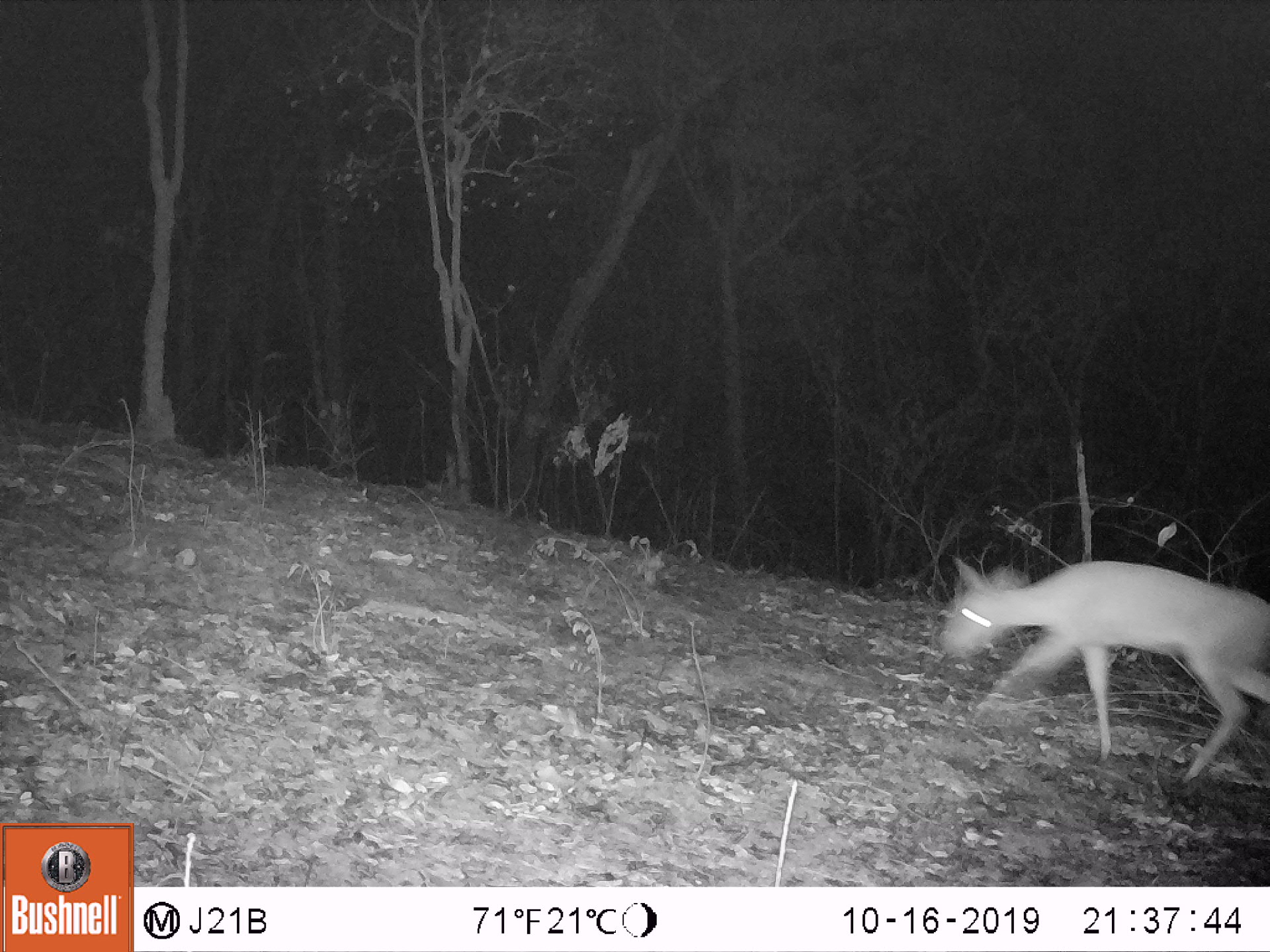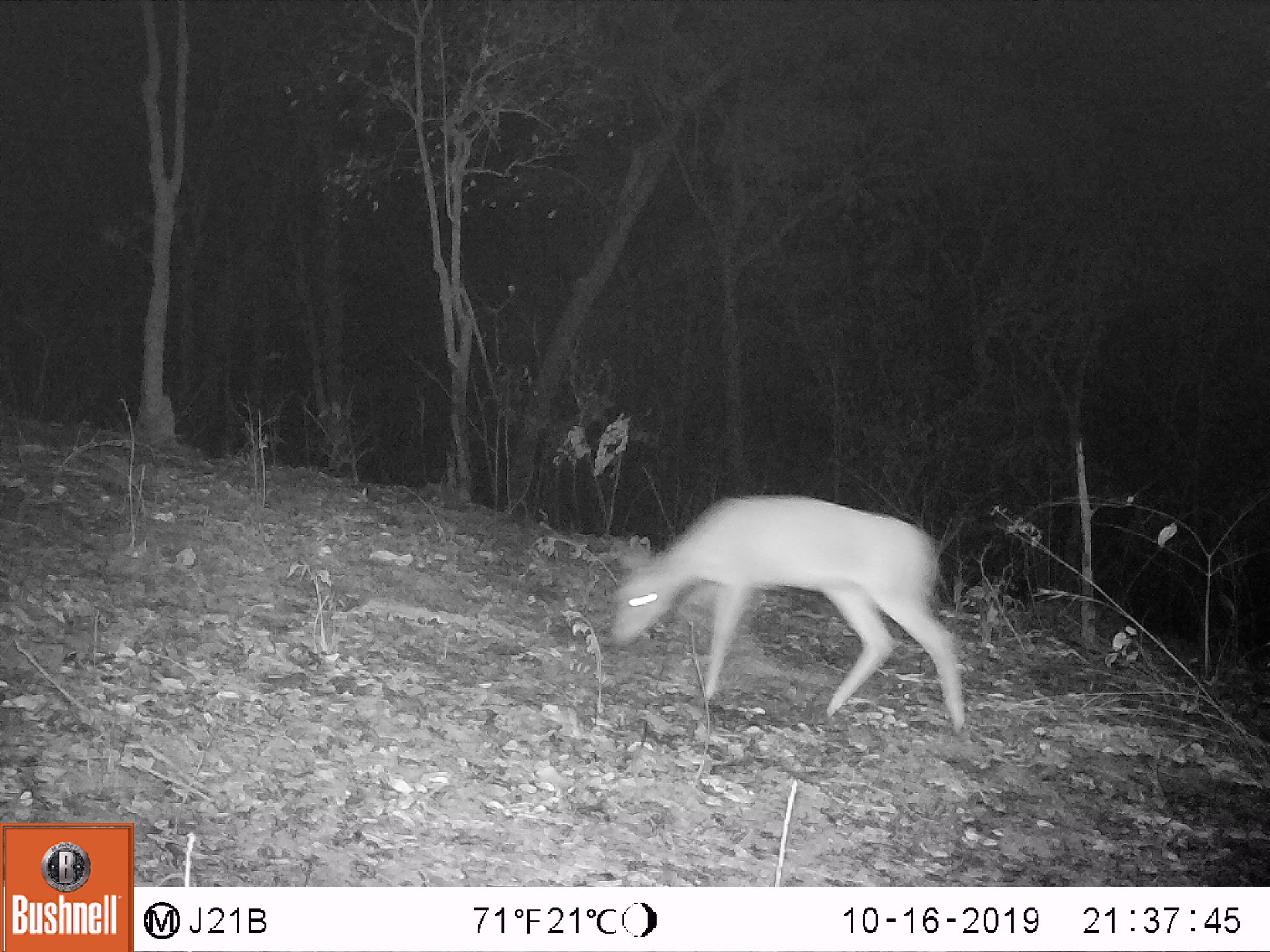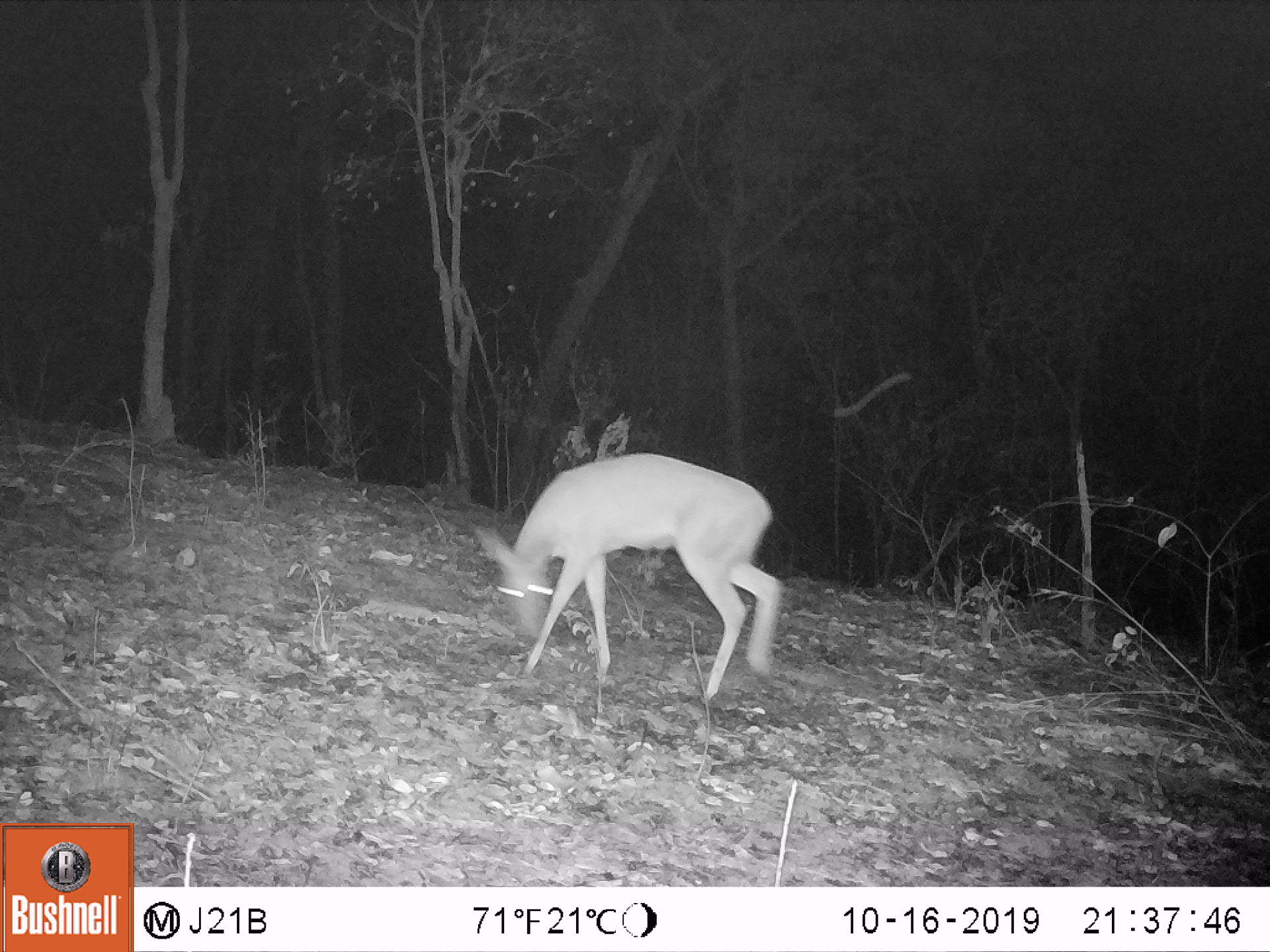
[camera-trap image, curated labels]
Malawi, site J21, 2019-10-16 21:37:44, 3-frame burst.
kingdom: Animalia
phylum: Chordata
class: Mammalia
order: Artiodactyla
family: Bovidae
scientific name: Antilopinae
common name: small antelope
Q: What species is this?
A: Small antelope (Antilopinae).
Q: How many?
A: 1.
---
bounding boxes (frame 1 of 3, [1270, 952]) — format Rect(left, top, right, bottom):
small antelope: Rect(943, 554, 1263, 780)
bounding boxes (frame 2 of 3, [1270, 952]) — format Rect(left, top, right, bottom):
small antelope: Rect(612, 492, 968, 732)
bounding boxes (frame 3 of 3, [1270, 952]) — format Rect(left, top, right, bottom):
small antelope: Rect(475, 453, 780, 702)